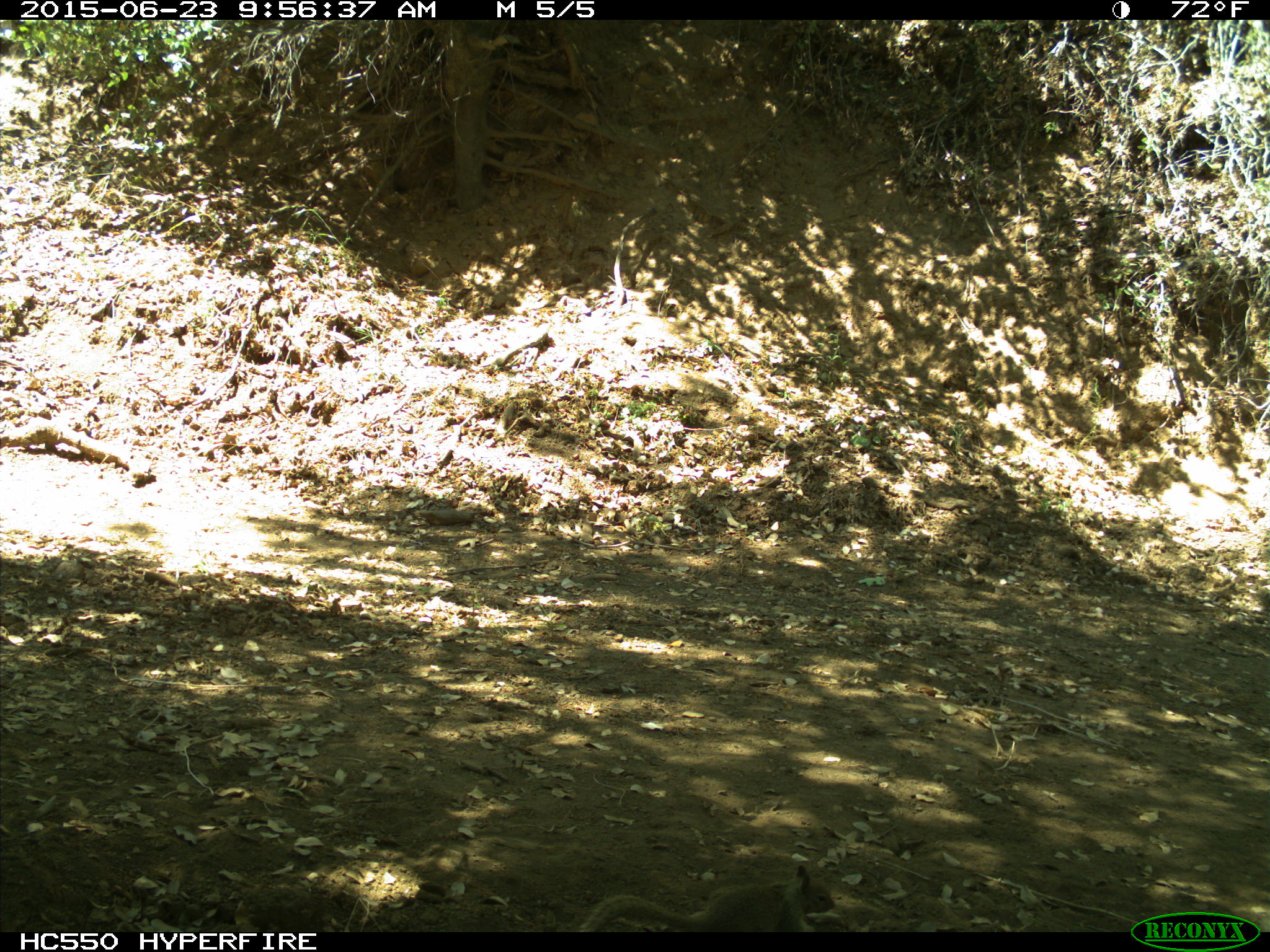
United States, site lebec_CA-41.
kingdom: Animalia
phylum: Chordata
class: Mammalia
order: Rodentia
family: Sciuridae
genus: Otospermophilus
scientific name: Otospermophilus beecheyi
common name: california ground squirrel